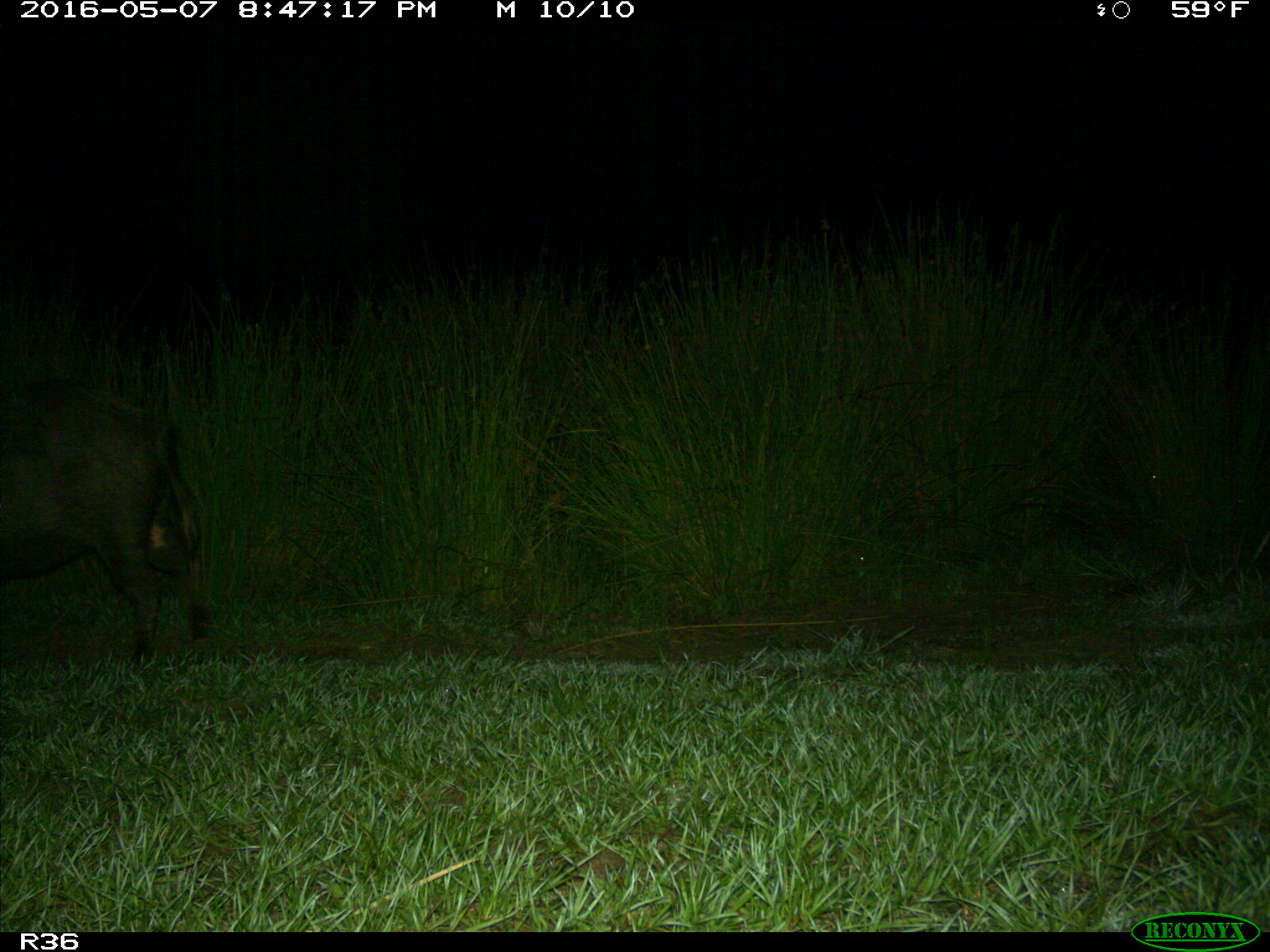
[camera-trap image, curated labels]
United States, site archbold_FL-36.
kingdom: Animalia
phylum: Chordata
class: Mammalia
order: Artiodactyla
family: Suidae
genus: Sus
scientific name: Sus scrofa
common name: wild boar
Sus scrofa (wild boar).